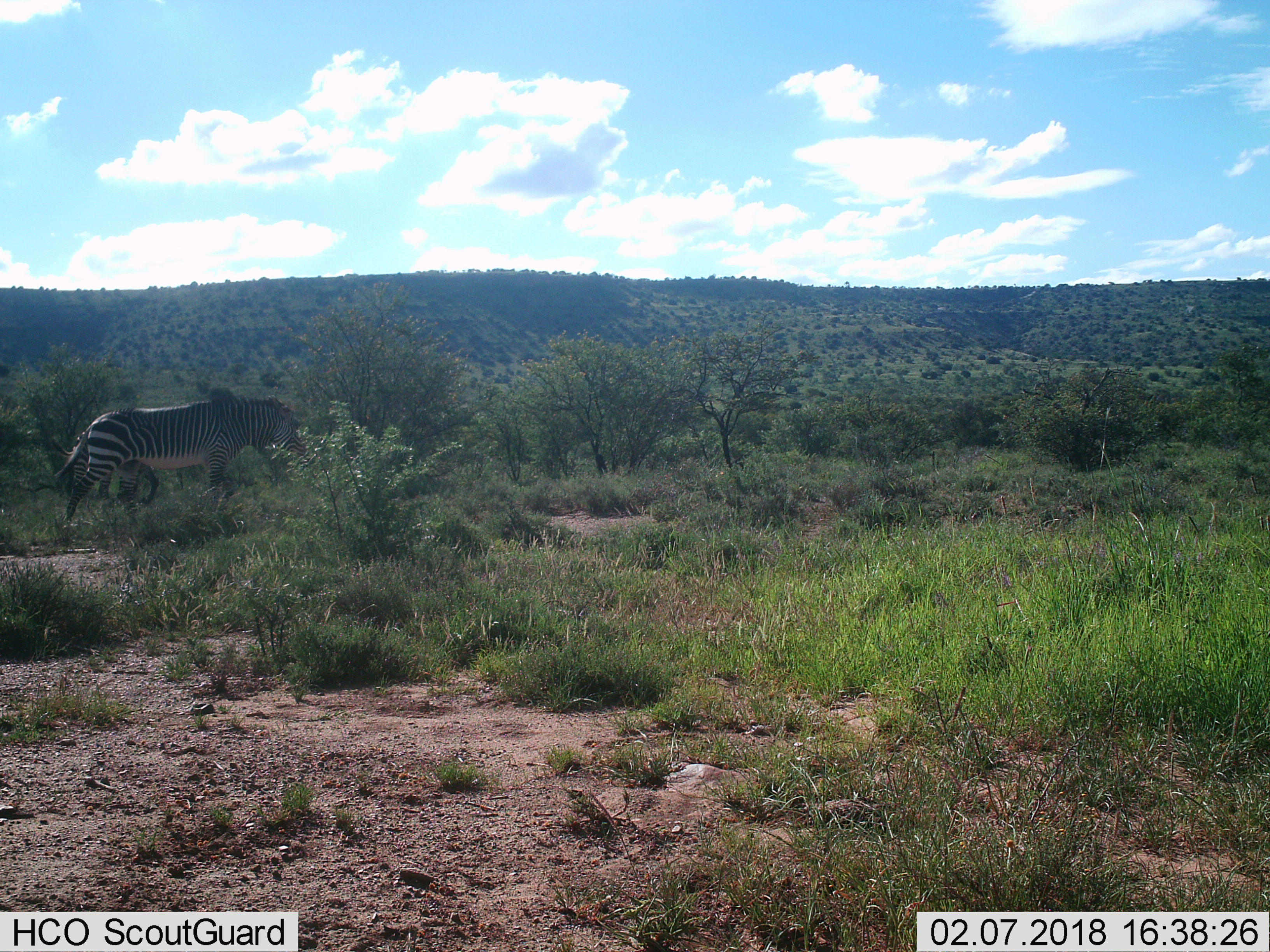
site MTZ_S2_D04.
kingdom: Animalia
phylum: Chordata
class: Mammalia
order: Perissodactyla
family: Equidae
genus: Equus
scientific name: Equus zebra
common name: mountain zebra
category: zebramountain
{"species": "zebramountain (mountain zebra) (Equus zebra)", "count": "1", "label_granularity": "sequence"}